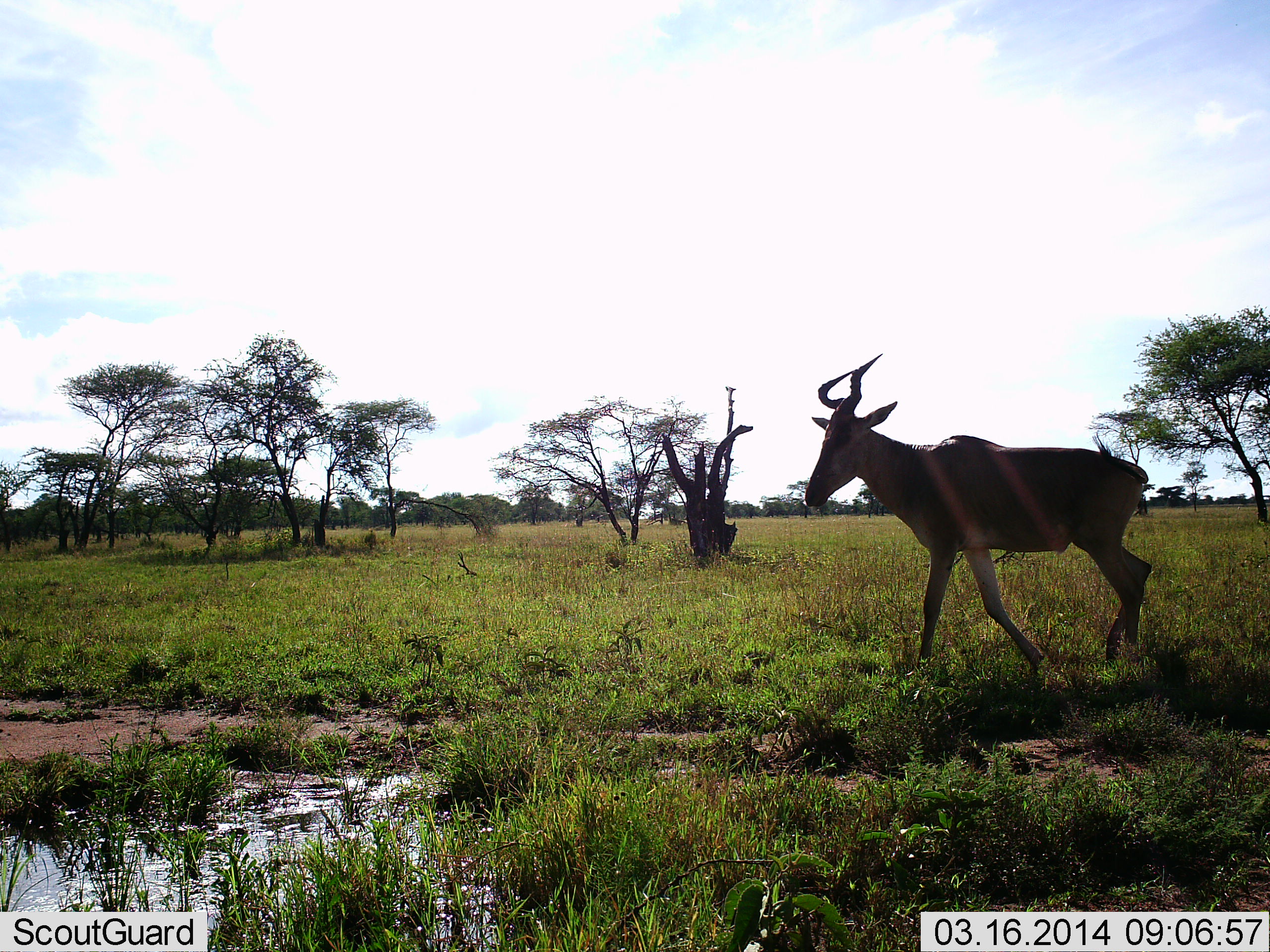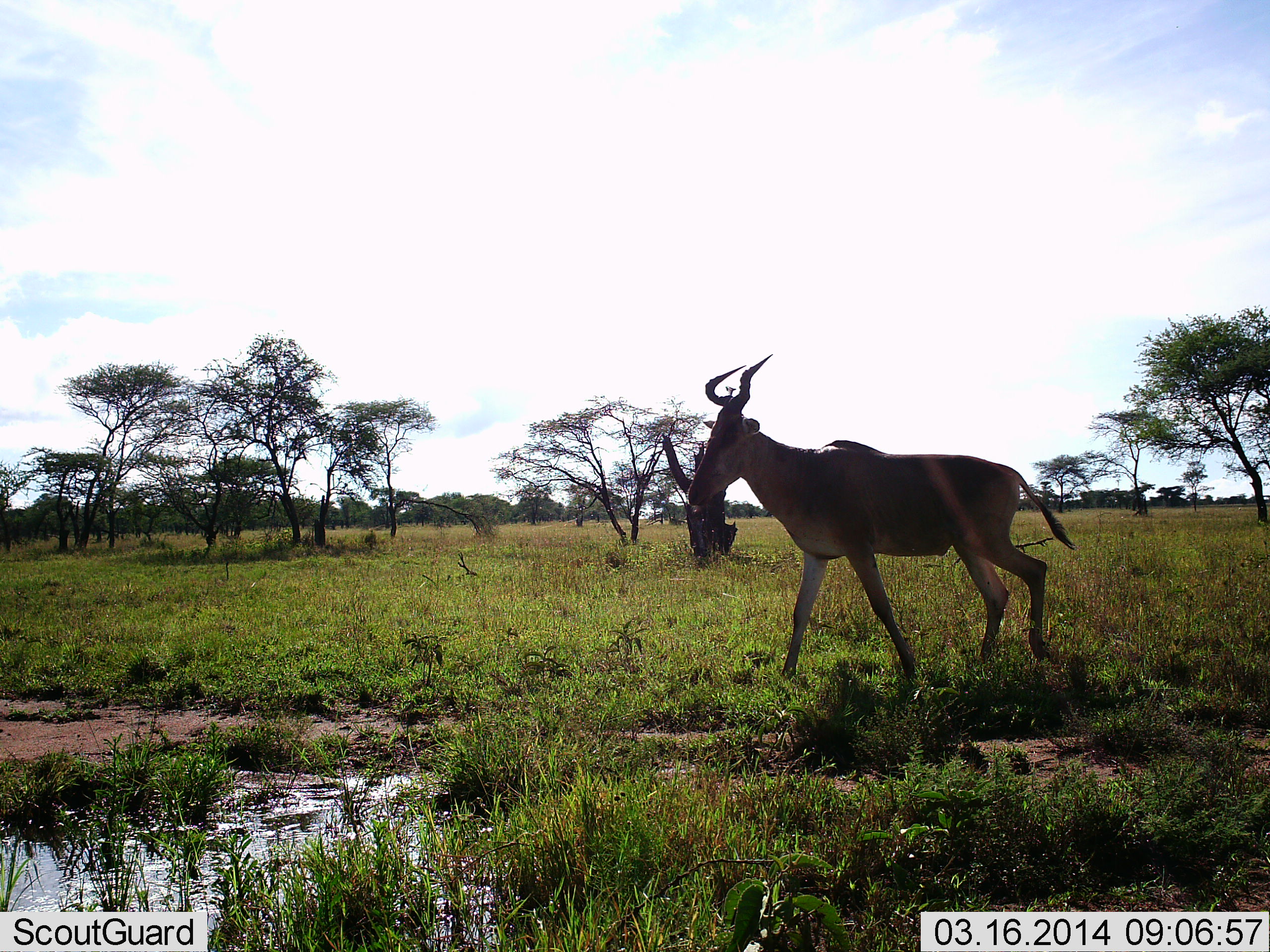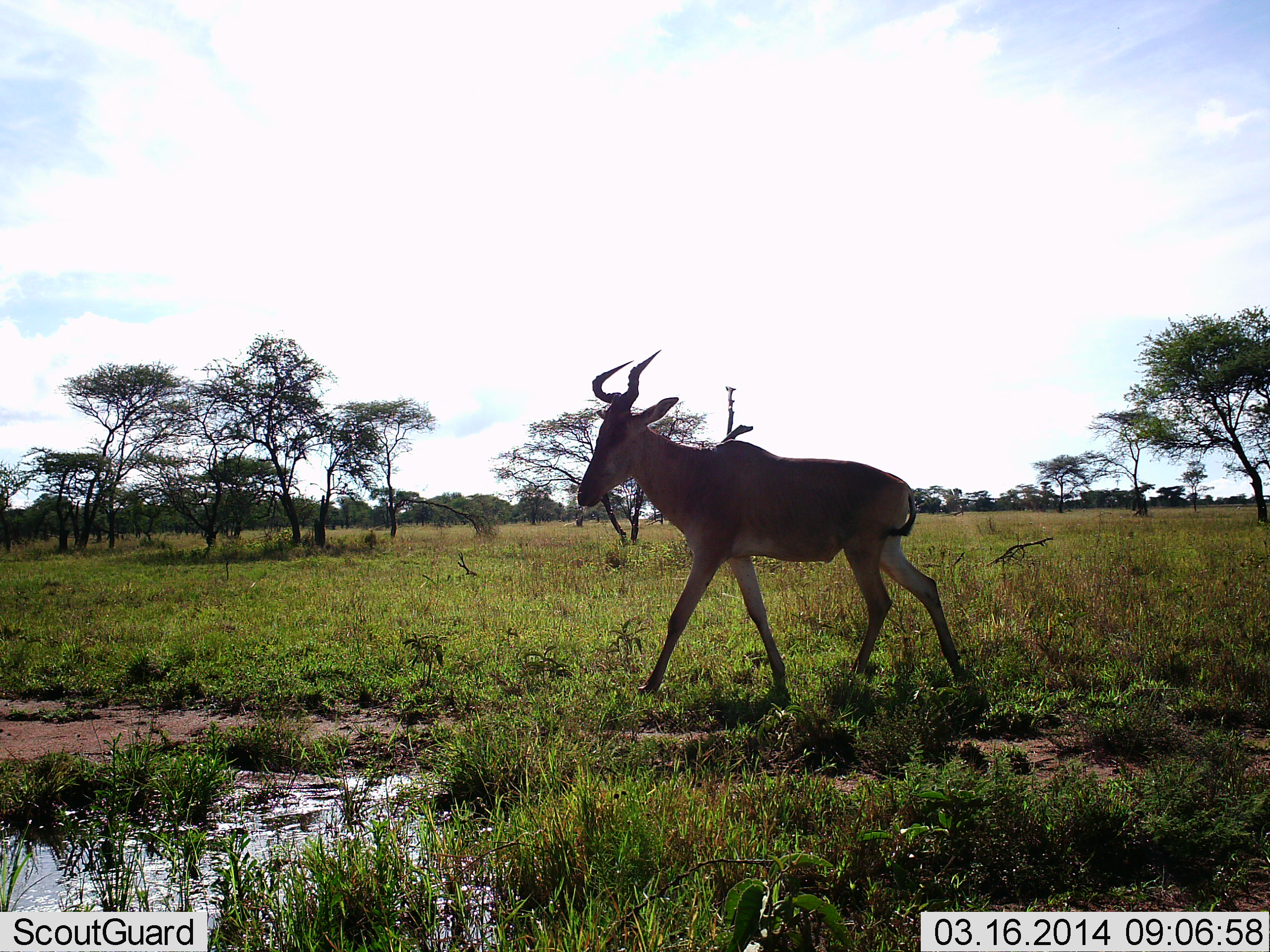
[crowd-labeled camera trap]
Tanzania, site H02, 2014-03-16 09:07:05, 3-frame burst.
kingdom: Animalia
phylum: Chordata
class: Mammalia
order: Artiodactyla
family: Bovidae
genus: Alcelaphus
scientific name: Alcelaphus buselaphus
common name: hartebeest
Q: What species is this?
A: Hartebeest (Alcelaphus buselaphus).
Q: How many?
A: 1.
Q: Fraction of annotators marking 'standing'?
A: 0%.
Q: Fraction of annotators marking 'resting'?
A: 0%.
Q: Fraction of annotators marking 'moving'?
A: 100%.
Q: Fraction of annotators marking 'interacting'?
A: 0%.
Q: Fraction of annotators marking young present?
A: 0%.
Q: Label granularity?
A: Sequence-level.